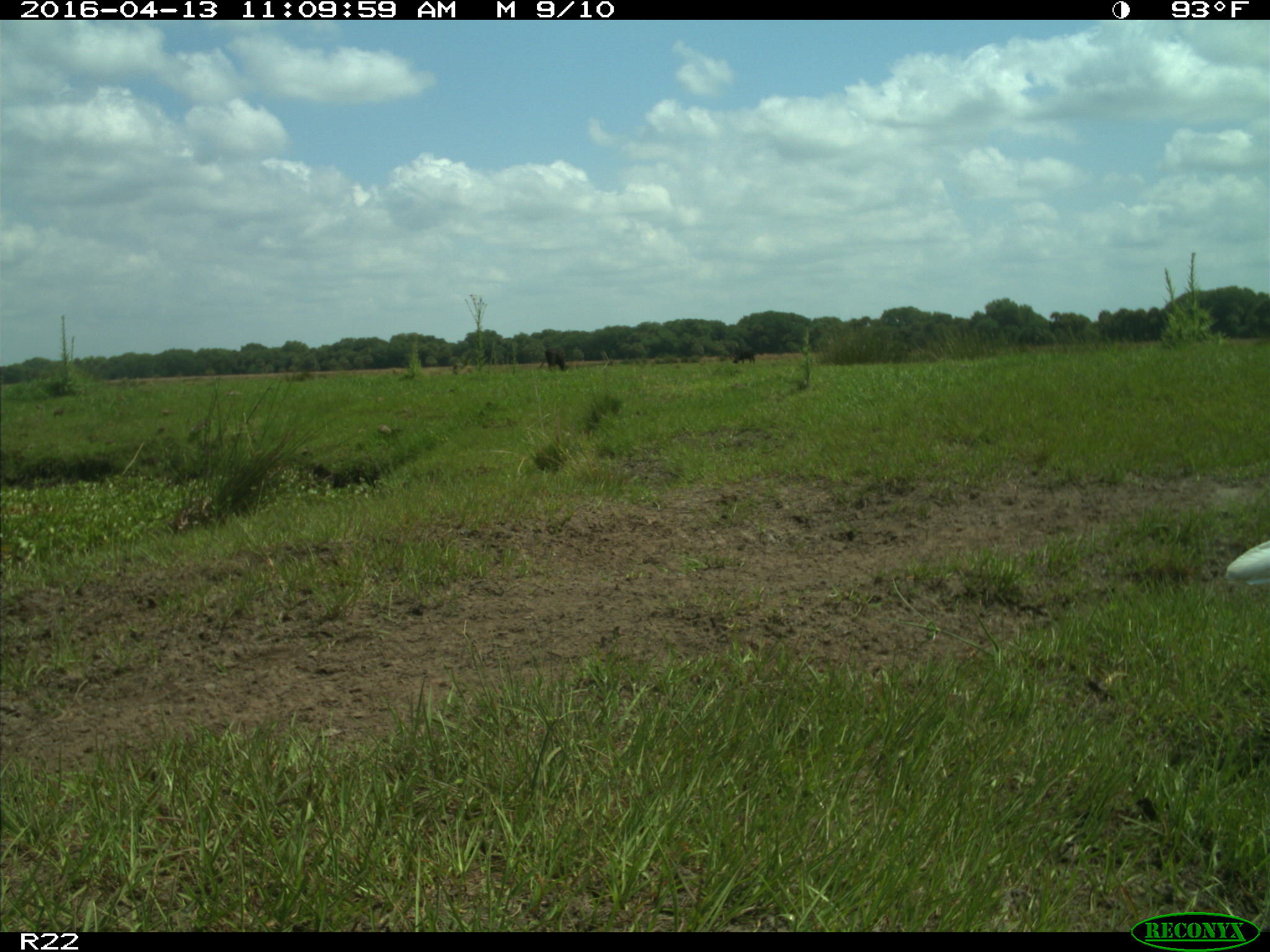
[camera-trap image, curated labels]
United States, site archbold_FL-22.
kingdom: Animalia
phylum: Chordata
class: Aves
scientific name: Aves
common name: birds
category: unidentified bird